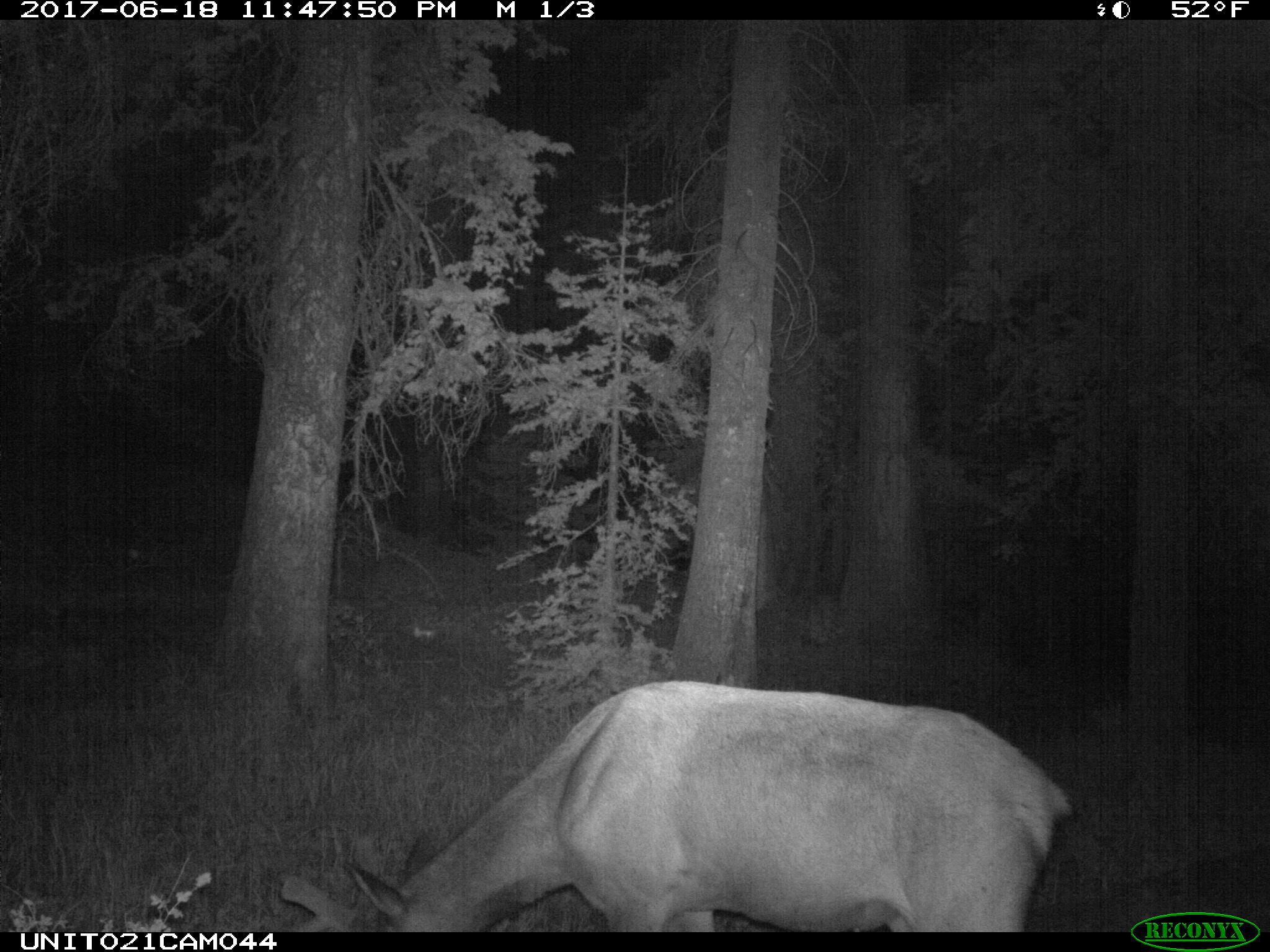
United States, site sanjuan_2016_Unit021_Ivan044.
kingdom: Animalia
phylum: Chordata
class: Mammalia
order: Artiodactyla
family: Cervidae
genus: Cervus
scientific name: Cervus elaphus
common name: red deer